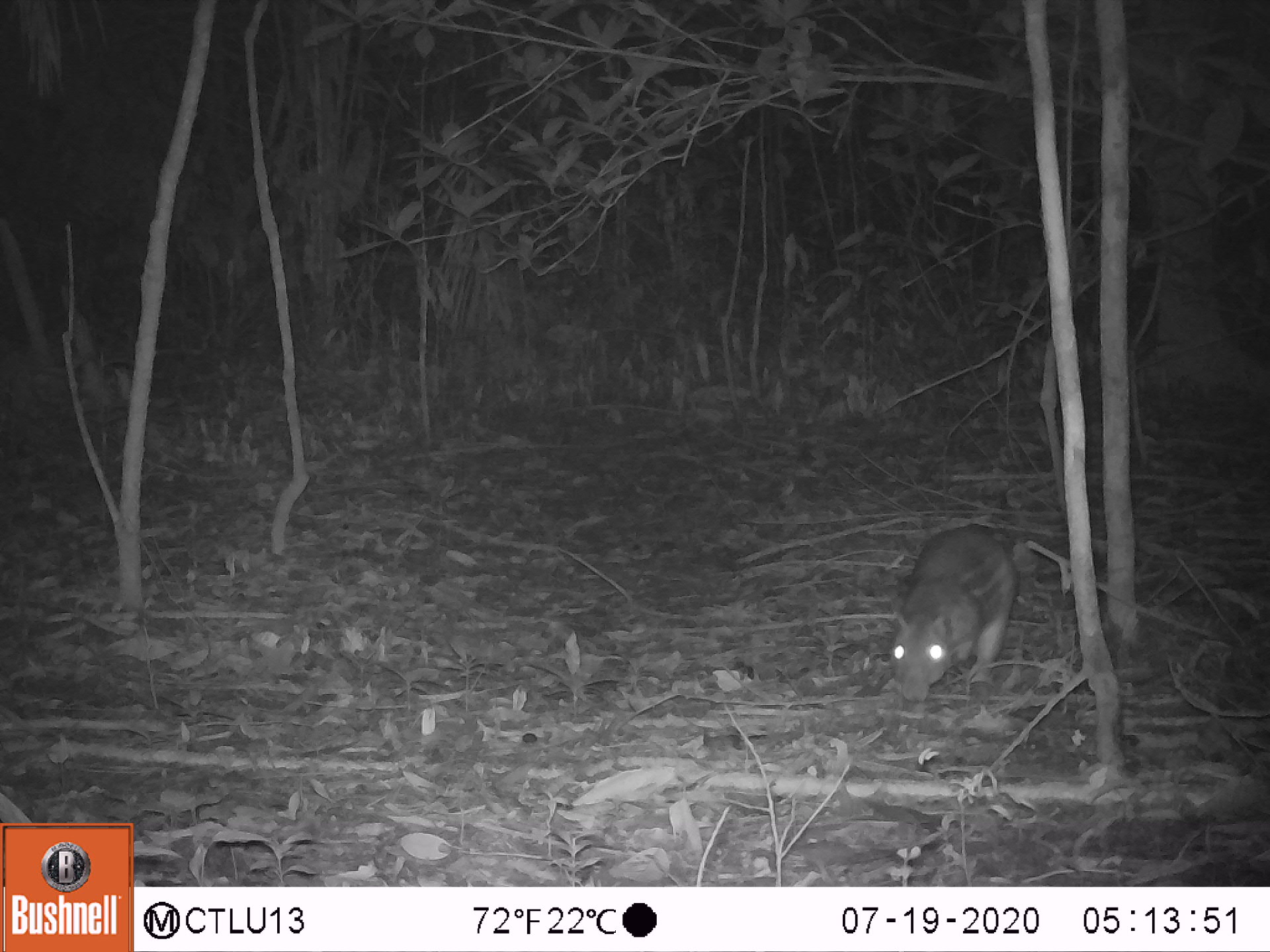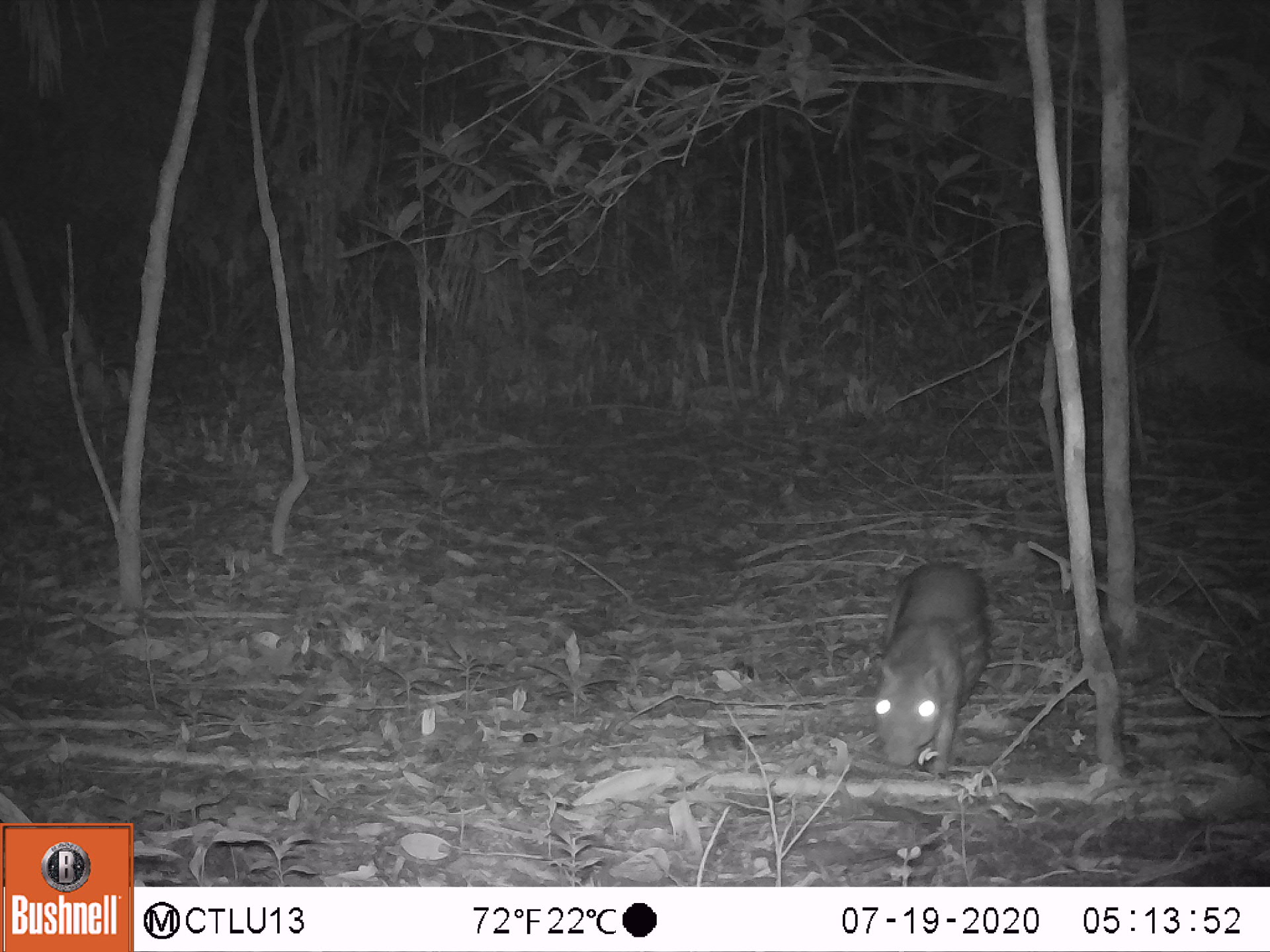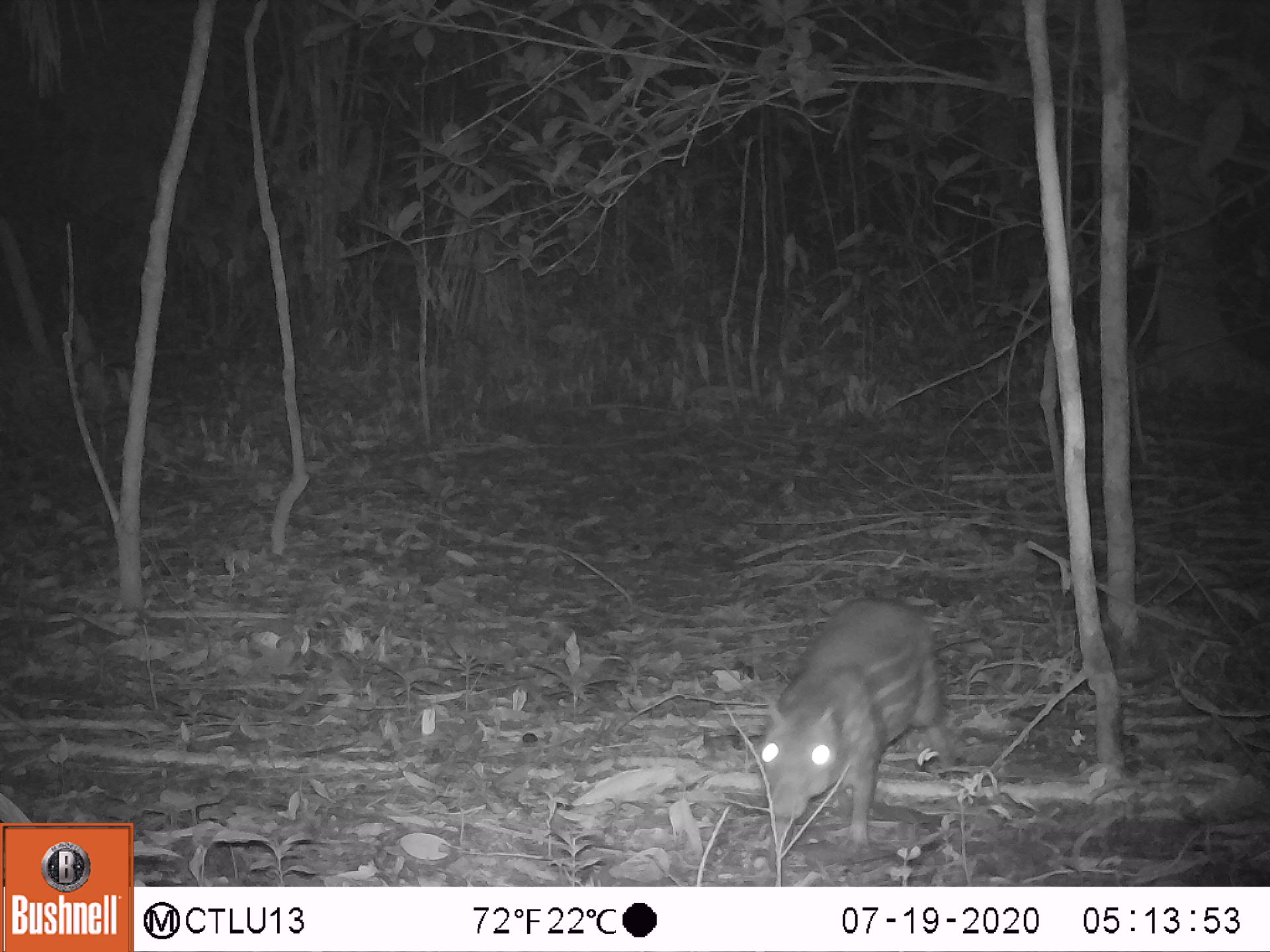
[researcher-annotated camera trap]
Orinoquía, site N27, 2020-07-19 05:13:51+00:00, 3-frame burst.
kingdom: Animalia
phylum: Chordata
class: Mammalia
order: Rodentia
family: Cuniculidae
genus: Cuniculus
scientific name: Cuniculus paca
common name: spotted paca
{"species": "spotted paca (Cuniculus paca)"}